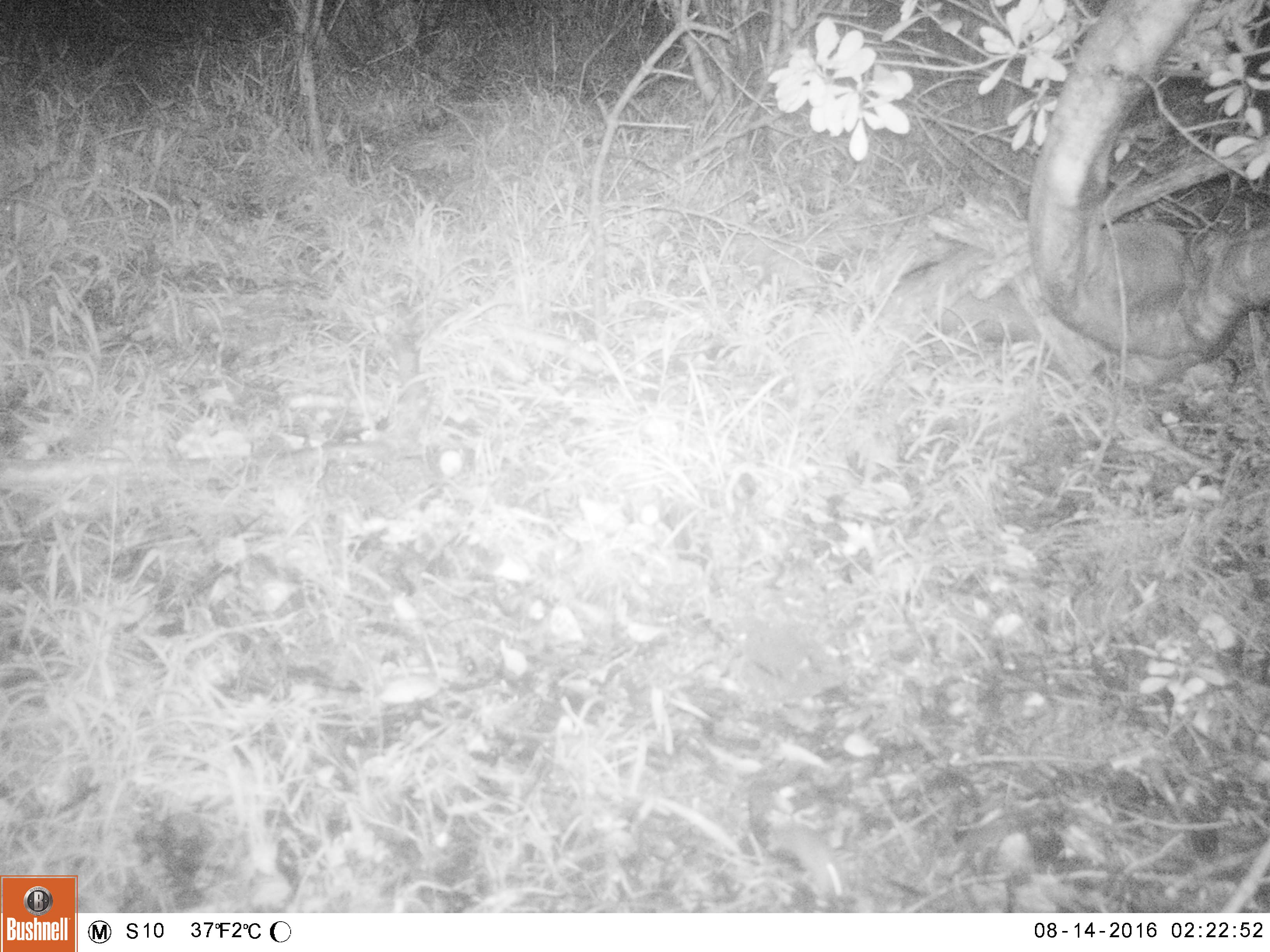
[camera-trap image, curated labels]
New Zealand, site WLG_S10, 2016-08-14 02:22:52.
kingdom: Animalia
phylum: Chordata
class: Mammalia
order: Rodentia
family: Muridae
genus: Mus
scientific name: Mus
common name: mouse